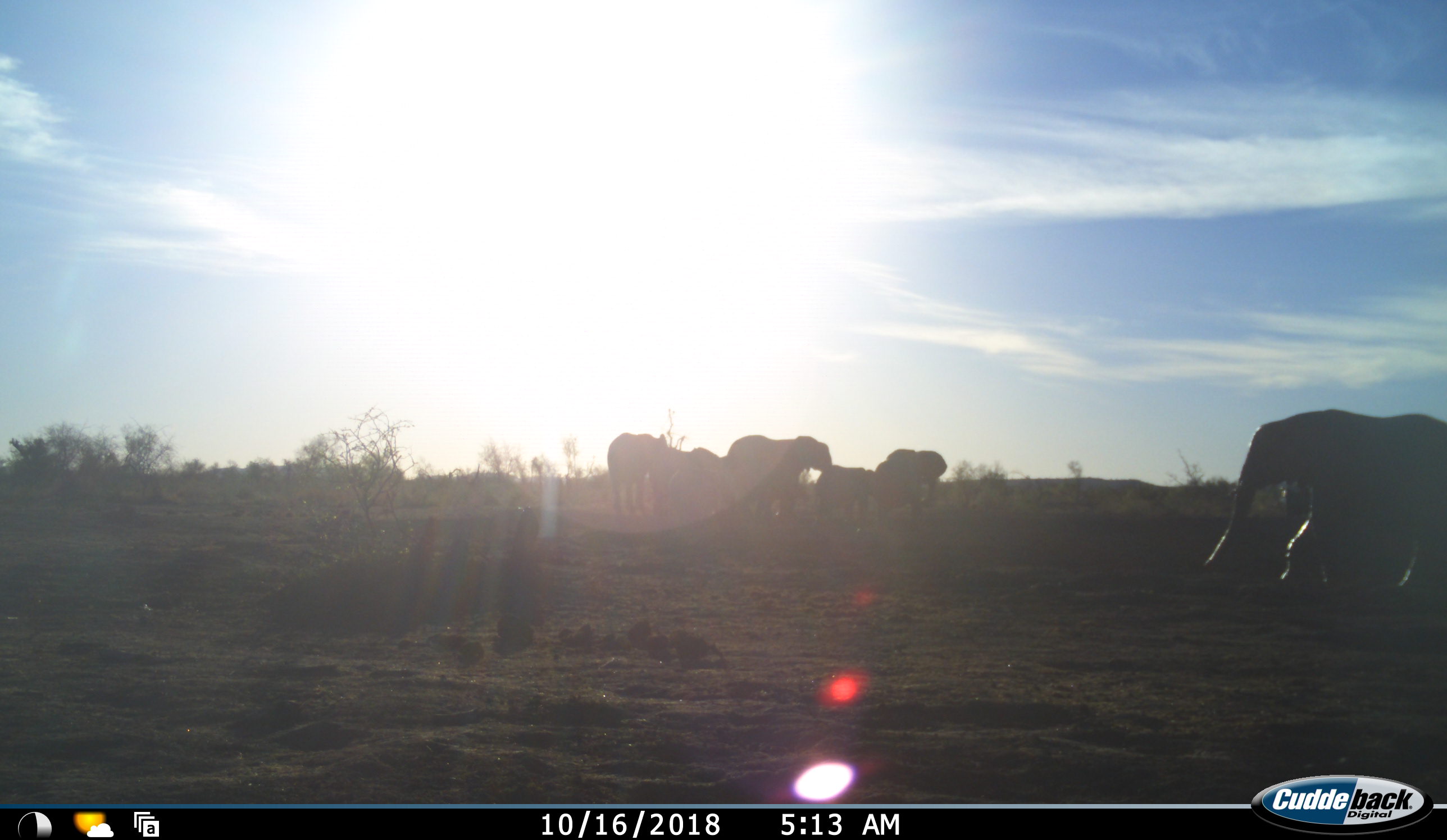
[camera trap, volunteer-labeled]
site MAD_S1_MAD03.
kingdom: Animalia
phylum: Chordata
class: Mammalia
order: Proboscidea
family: Elephantidae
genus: Loxodonta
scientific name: Loxodonta africana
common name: african bush elephant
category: elephant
Elephant (african bush elephant) (Loxodonta africana), count 6. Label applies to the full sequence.